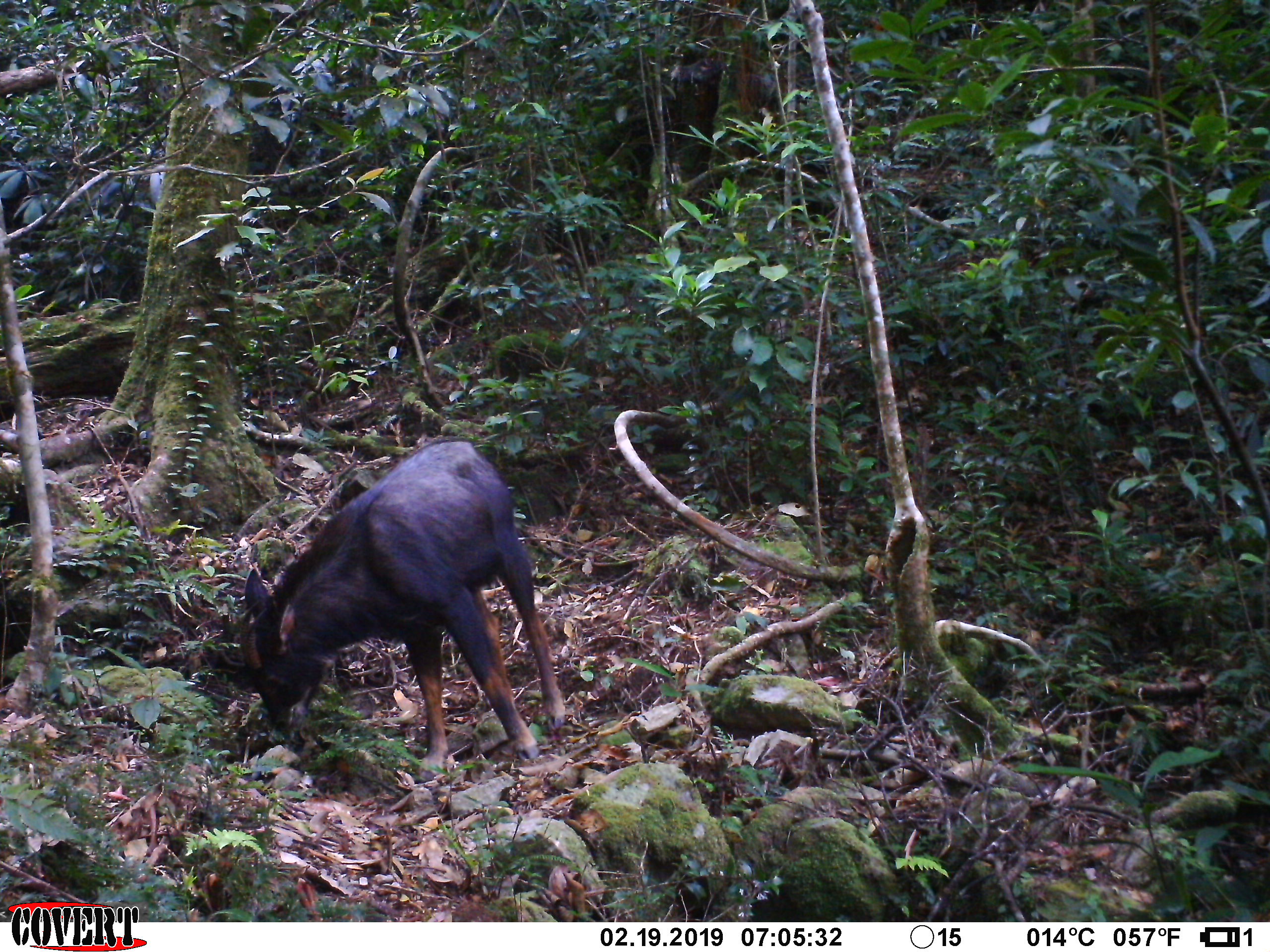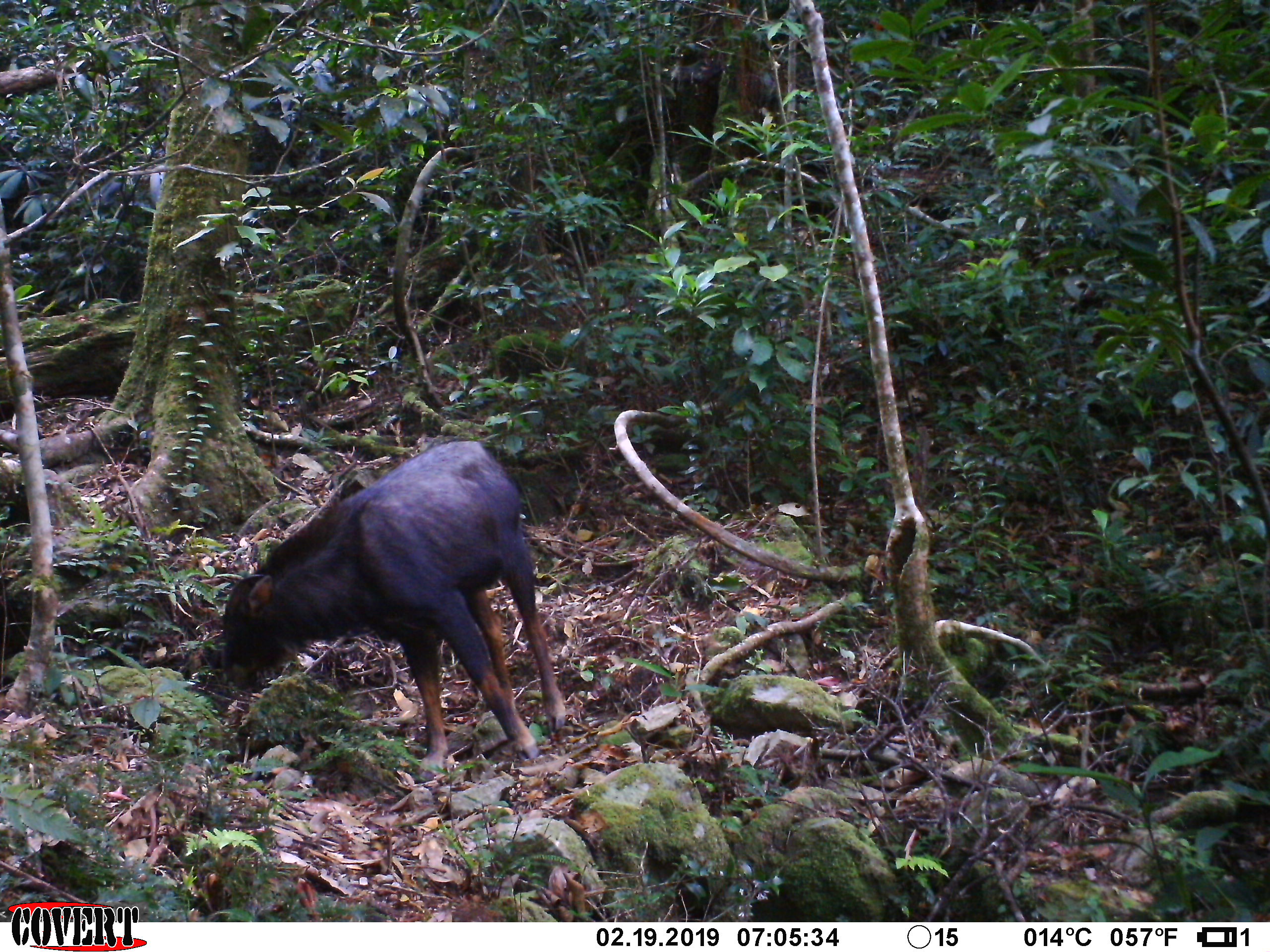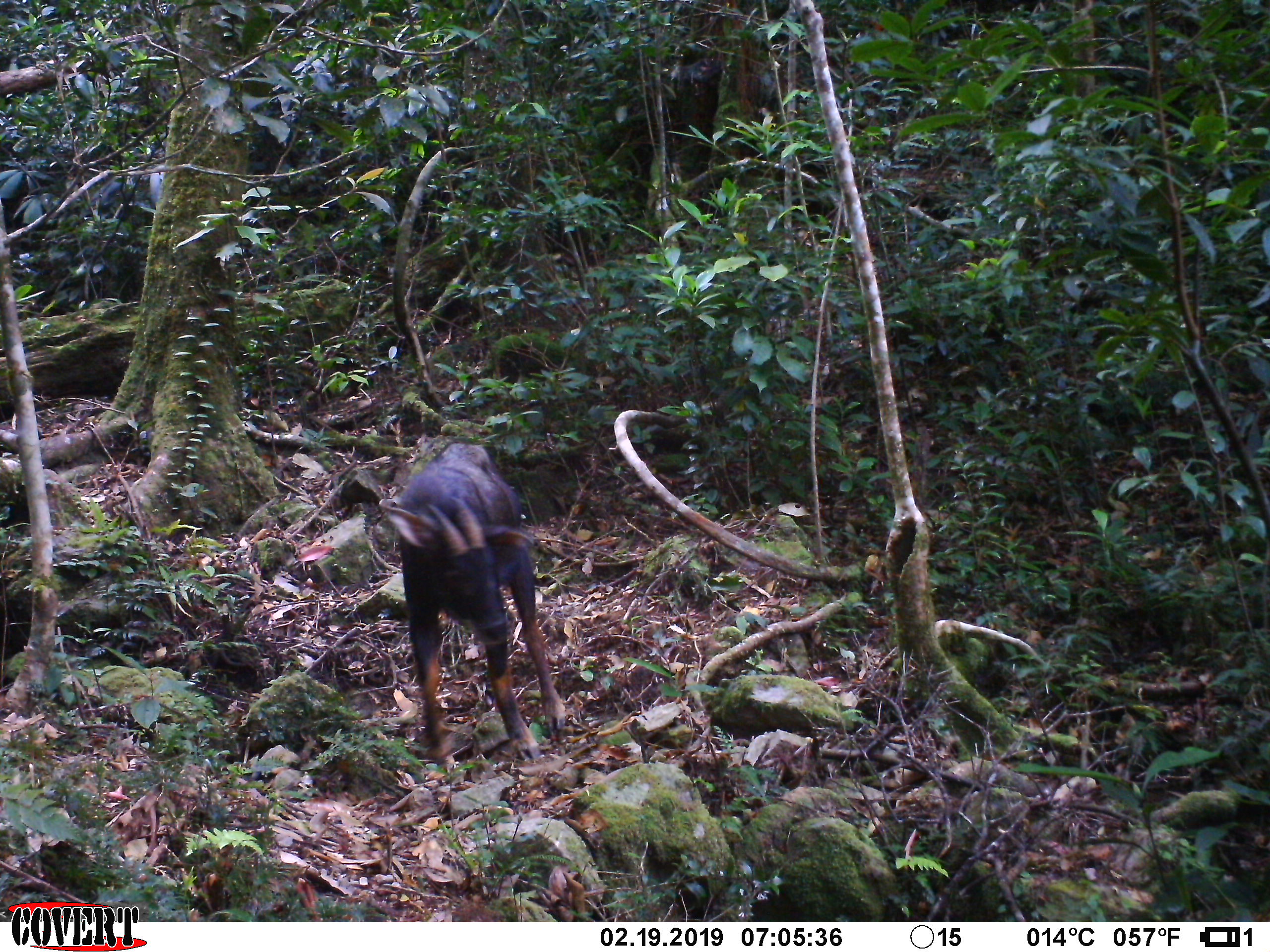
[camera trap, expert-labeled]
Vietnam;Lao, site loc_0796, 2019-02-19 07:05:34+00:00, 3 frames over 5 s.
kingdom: Animalia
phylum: Chordata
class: Mammalia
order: Artiodactyla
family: Bovidae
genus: Capricornis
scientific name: Capricornis sumatraensis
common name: chinese serow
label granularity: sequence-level